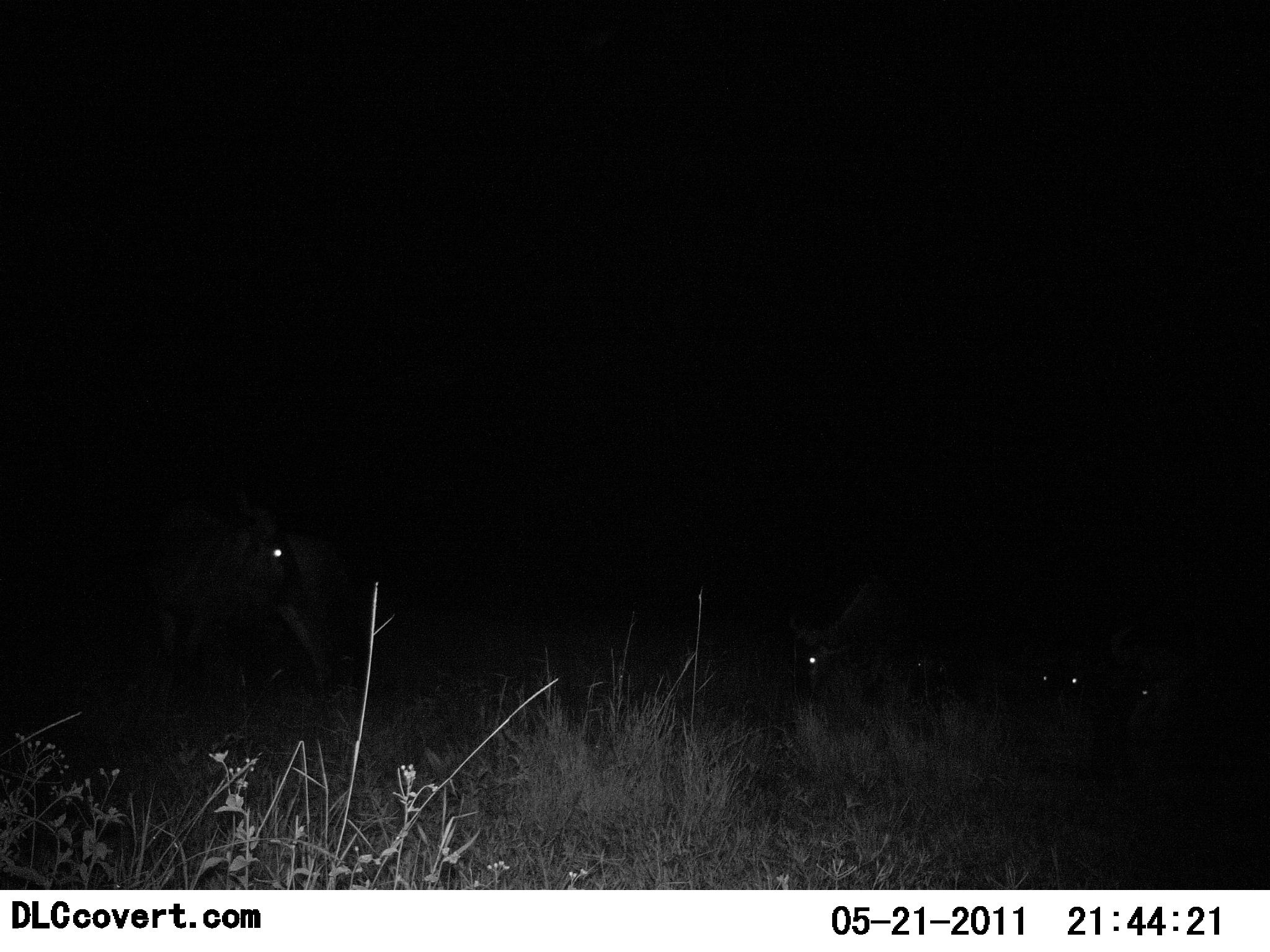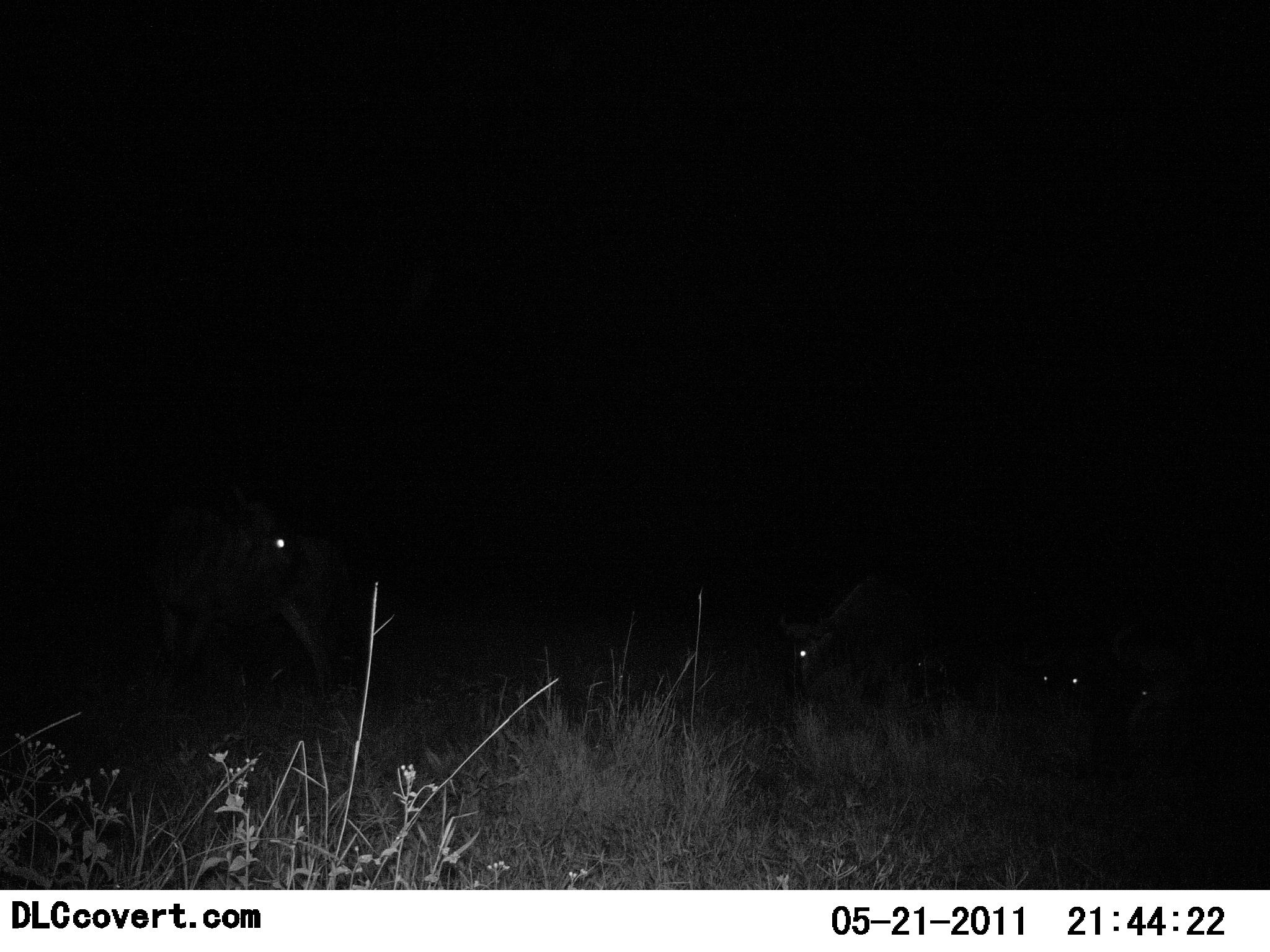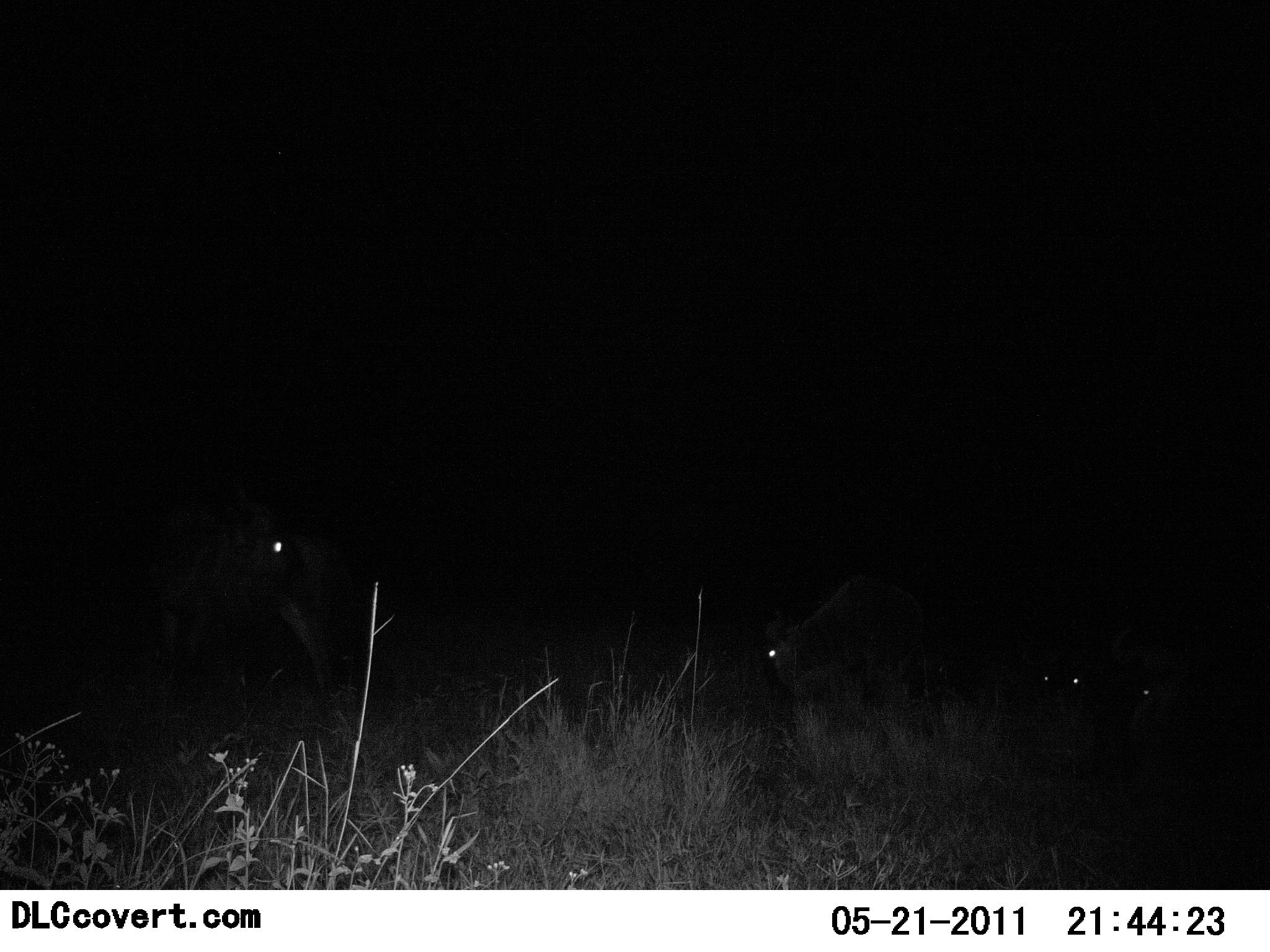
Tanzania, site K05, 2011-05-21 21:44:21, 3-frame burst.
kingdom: Animalia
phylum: Chordata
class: Mammalia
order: Artiodactyla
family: Bovidae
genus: Connochaetes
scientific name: Connochaetes taurinus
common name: blue wildebeest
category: wildebeest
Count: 4.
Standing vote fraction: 60%.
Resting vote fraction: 20%.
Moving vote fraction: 0%.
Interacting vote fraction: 0%.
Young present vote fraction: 0%.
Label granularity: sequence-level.